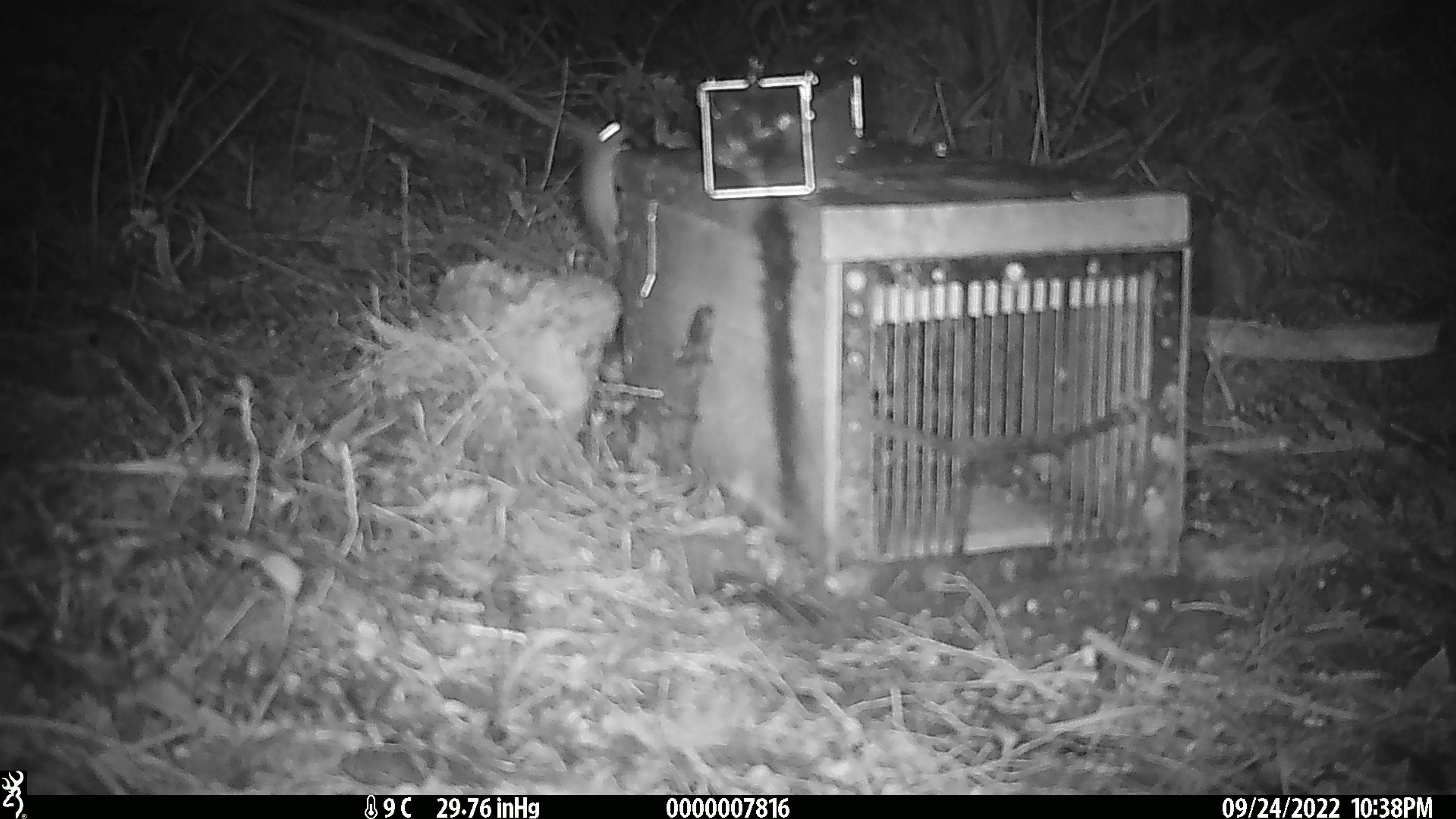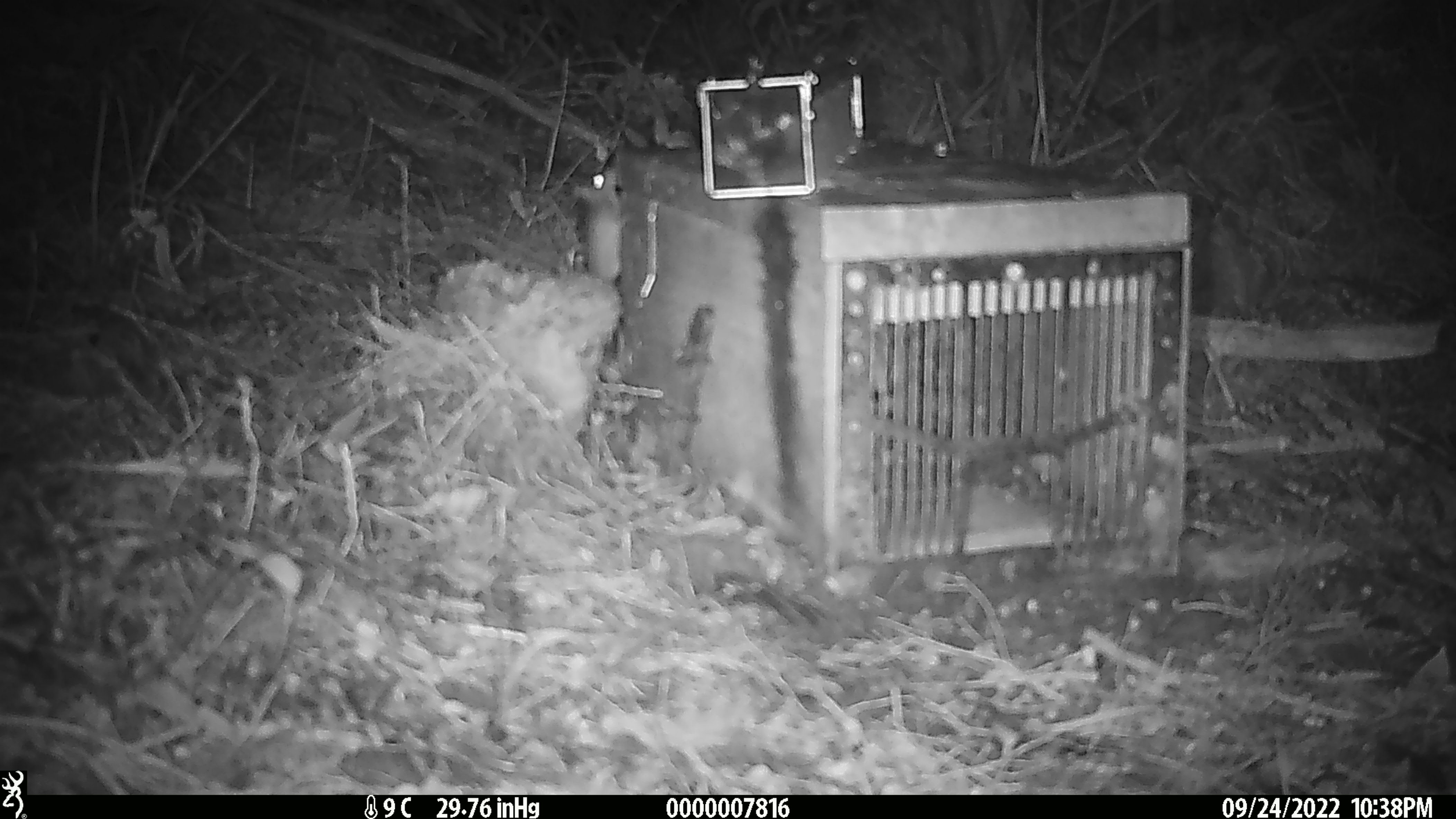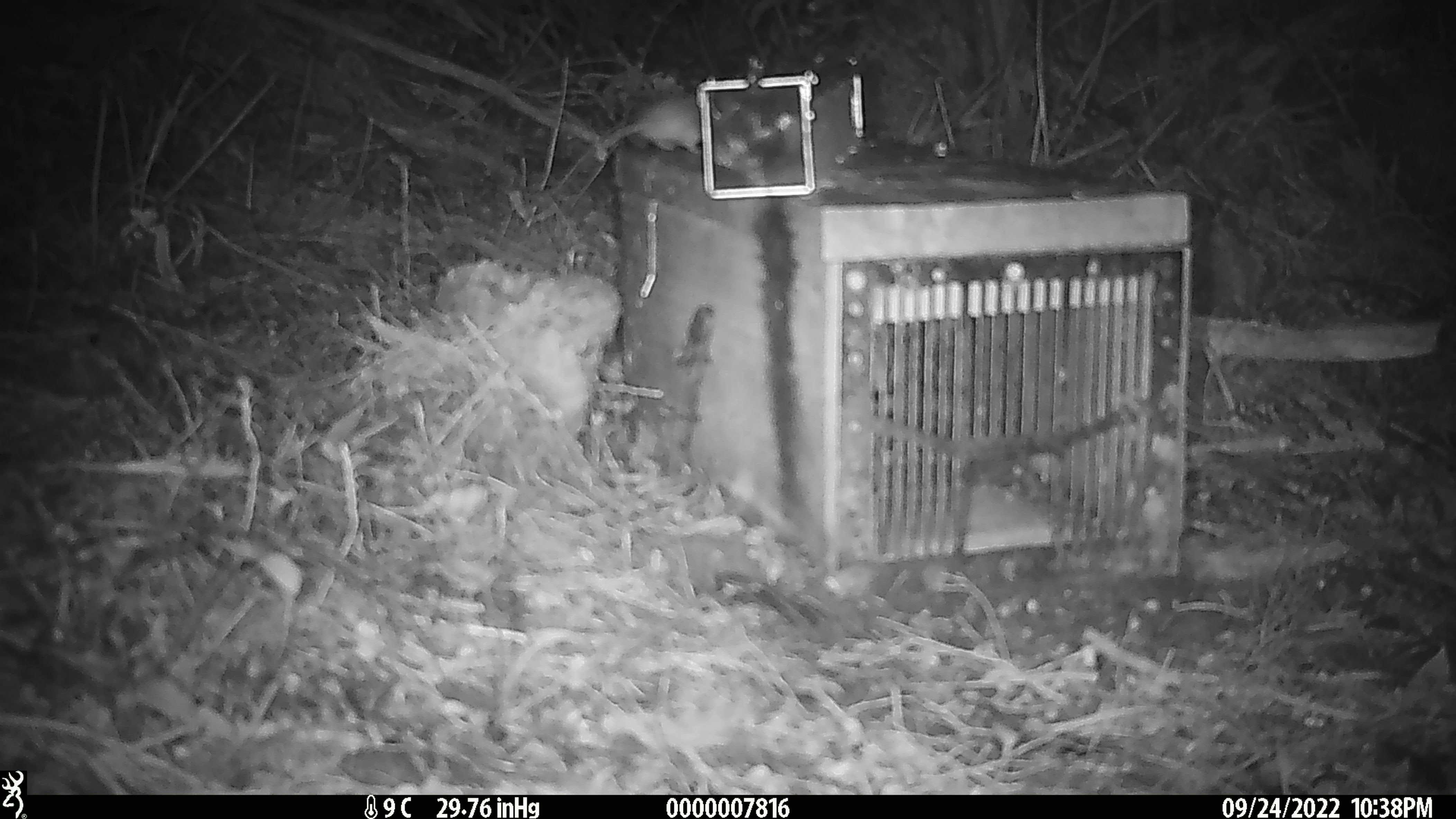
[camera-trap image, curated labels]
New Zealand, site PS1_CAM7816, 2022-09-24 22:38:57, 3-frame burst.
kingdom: Animalia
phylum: Chordata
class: Mammalia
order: Rodentia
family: Muridae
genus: Mus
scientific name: Mus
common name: mouse